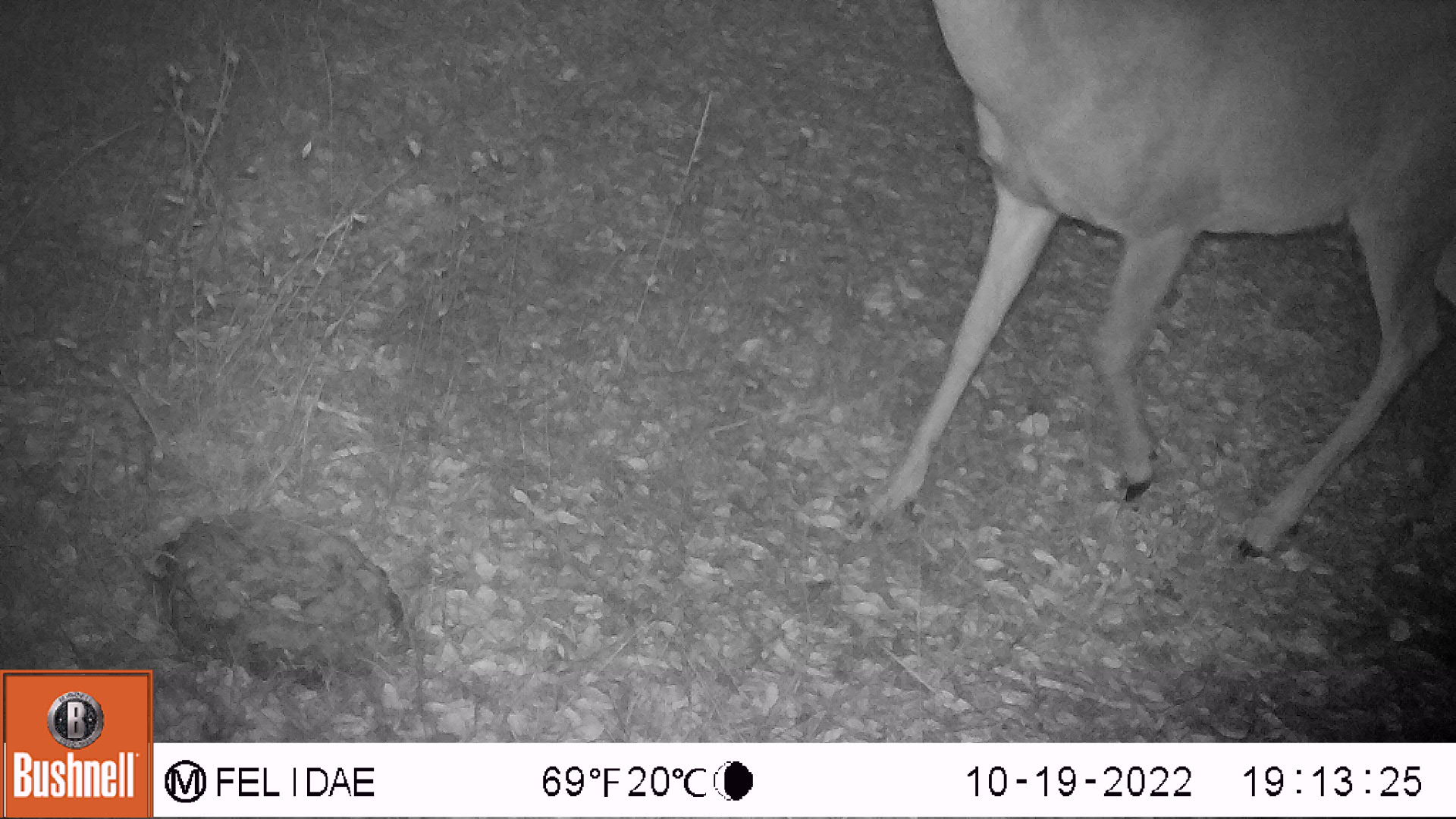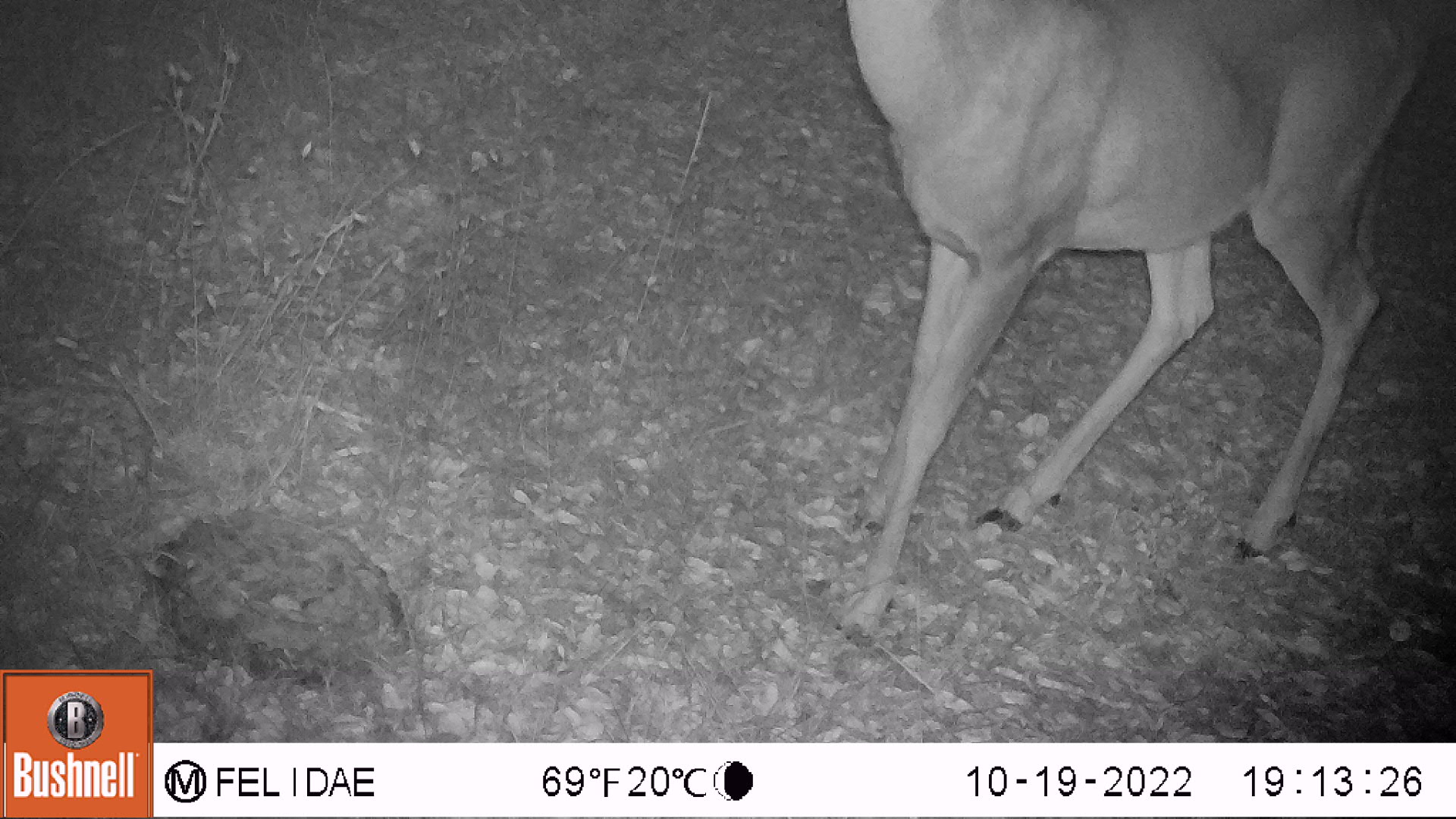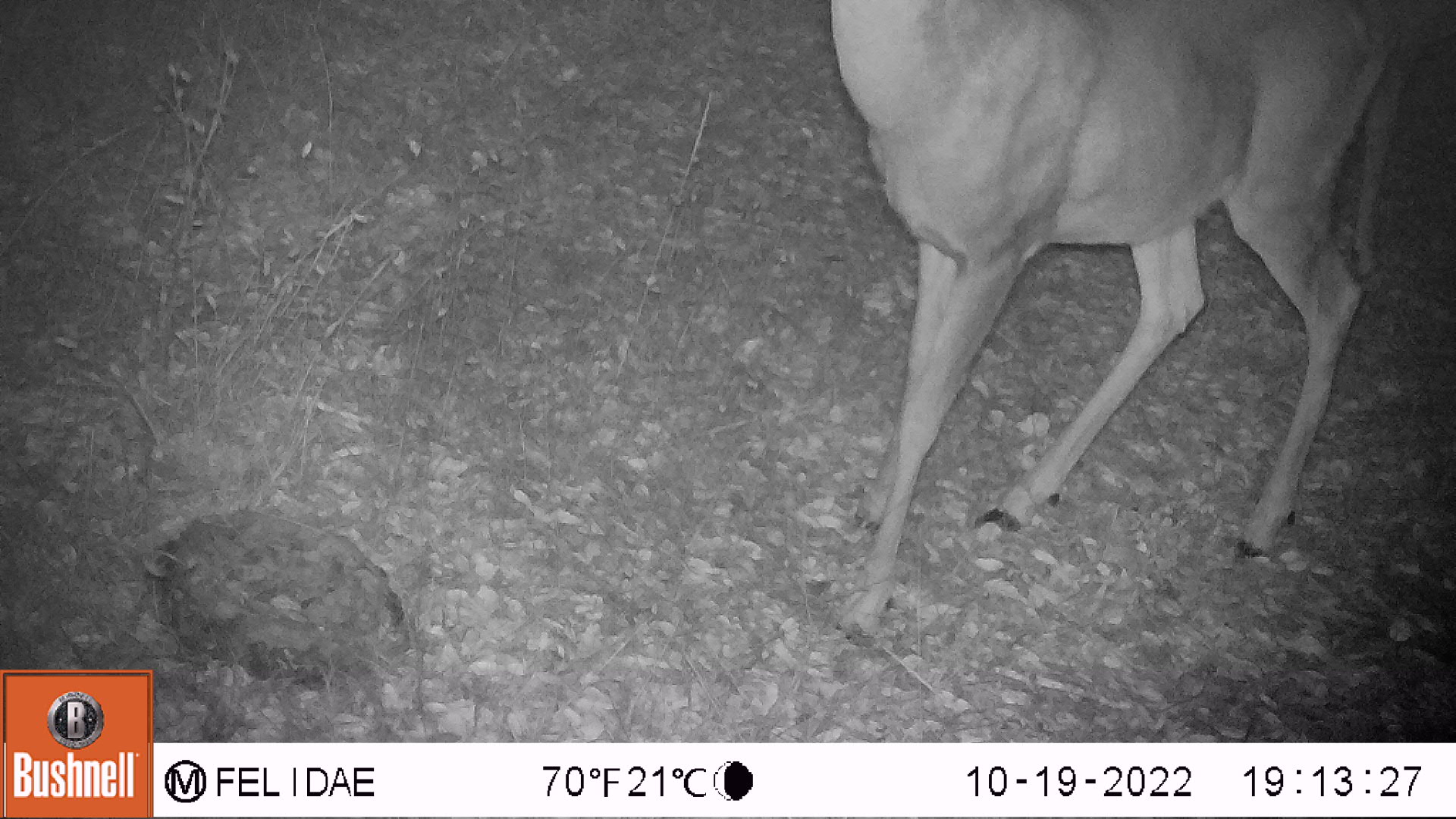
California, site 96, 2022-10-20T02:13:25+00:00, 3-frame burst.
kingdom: Animalia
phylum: Chordata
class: Mammalia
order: Artiodactyla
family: Cervidae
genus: Odocoileus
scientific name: Odocoileus hemionus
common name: mule deer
Mule deer (Odocoileus hemionus).